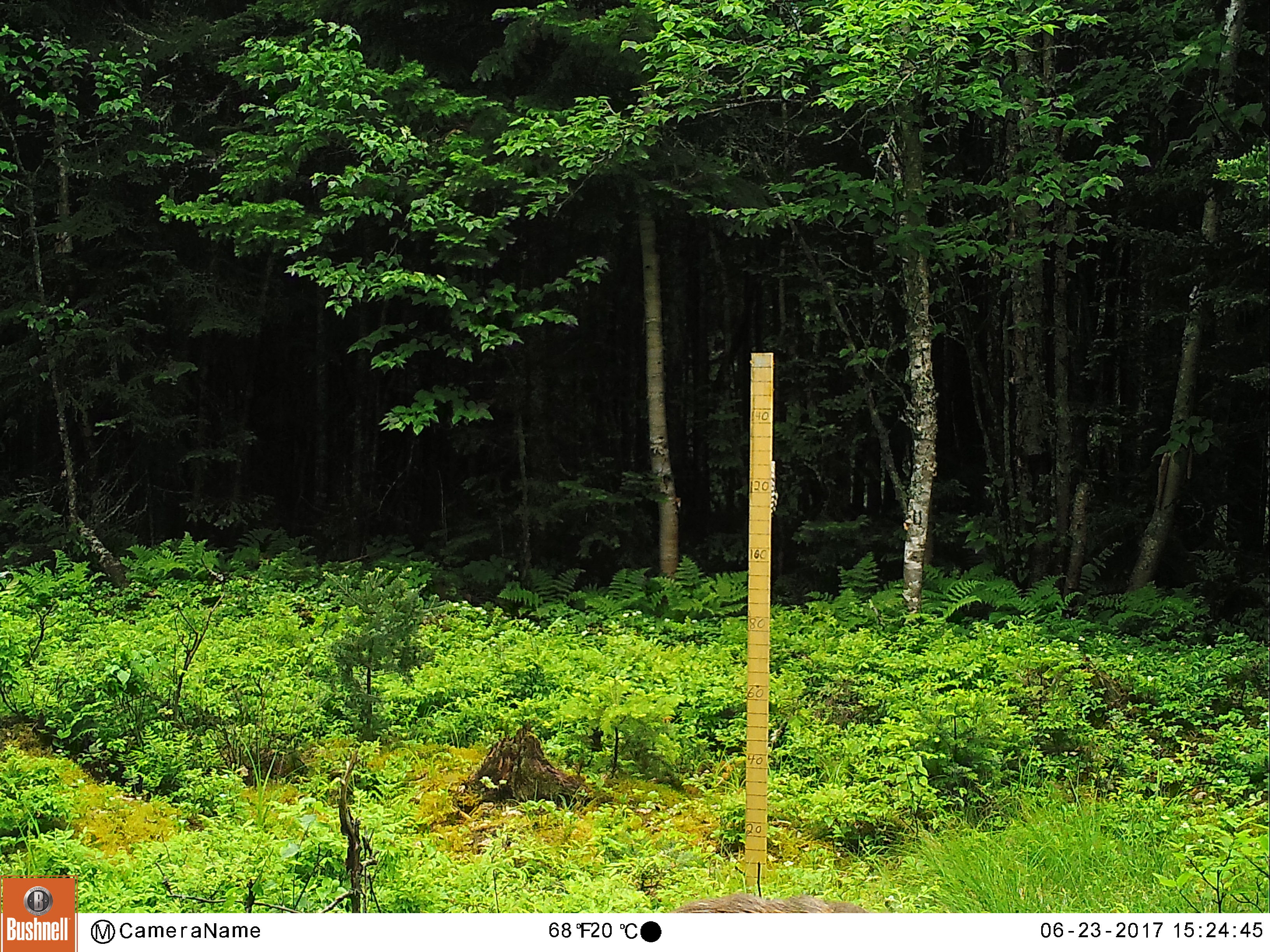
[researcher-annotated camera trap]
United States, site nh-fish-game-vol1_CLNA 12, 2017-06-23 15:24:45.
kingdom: Animalia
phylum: Chordata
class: Mammalia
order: Artiodactyla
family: Cervidae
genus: Odocoileus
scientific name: Odocoileus virginianus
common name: white-tailed deer